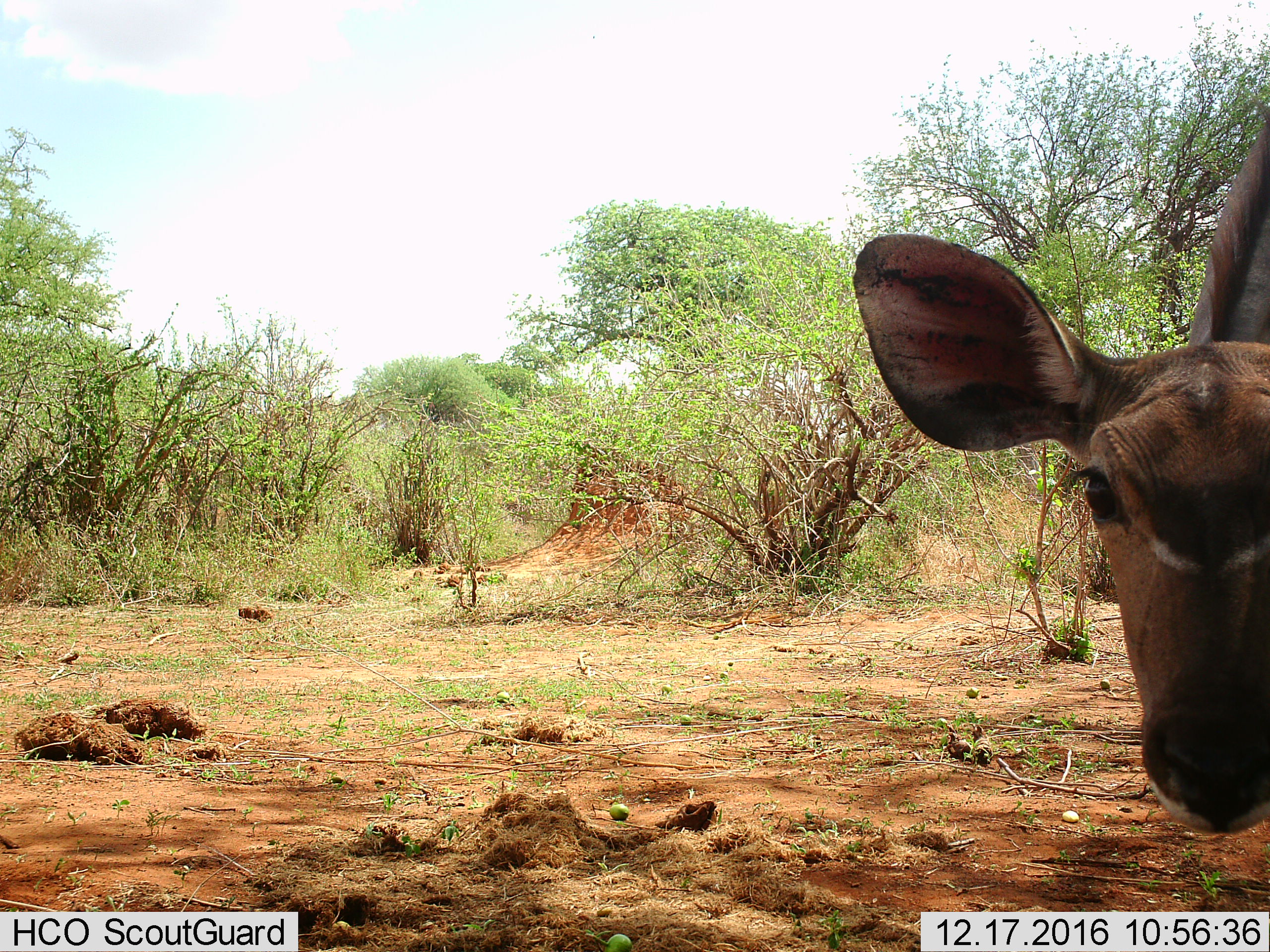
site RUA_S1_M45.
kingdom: Animalia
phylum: Chordata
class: Mammalia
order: Artiodactyla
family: Bovidae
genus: Tragelaphus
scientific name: Tragelaphus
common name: kudu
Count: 1.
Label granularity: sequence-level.